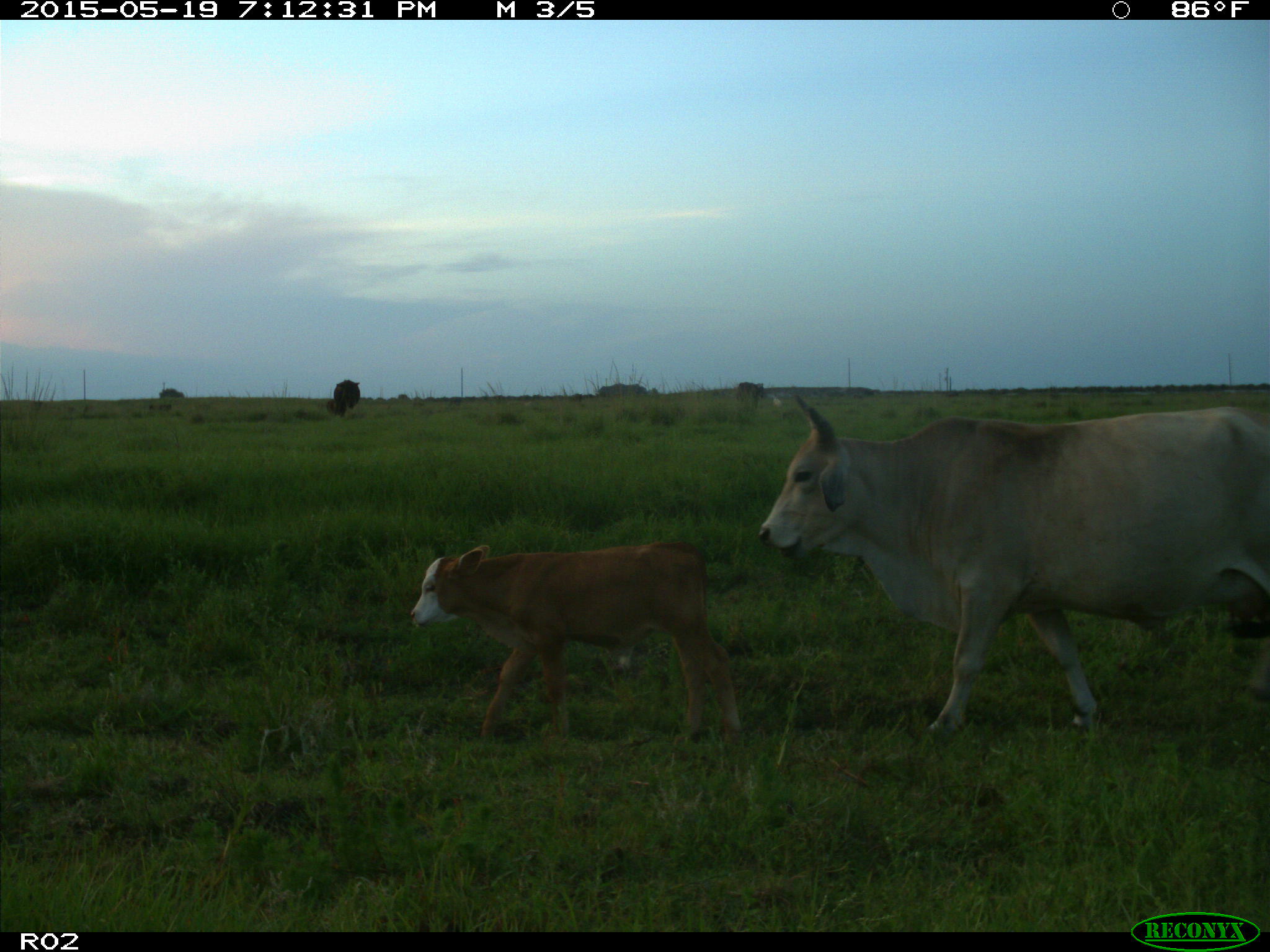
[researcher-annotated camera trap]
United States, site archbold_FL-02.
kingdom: Animalia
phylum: Chordata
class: Mammalia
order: Artiodactyla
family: Bovidae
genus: Bos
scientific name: Bos taurus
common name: domestic cow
Bos taurus (domestic cow).